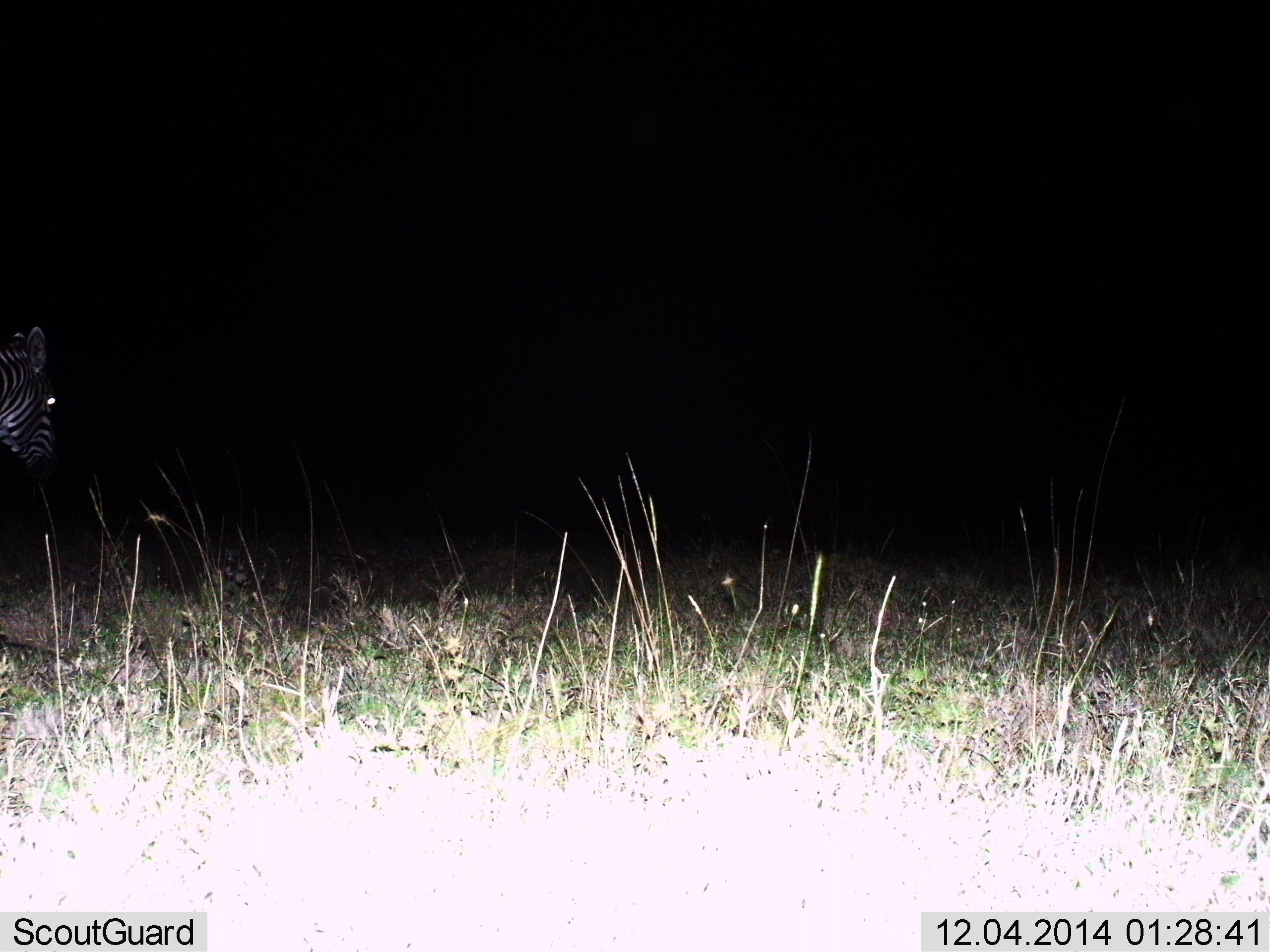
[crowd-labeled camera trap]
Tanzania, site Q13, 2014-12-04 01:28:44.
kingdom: Animalia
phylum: Chordata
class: Mammalia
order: Perissodactyla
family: Equidae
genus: Equus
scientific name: Equus quagga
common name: plains zebra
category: zebra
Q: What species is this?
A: Zebra (plains zebra) (Equus quagga).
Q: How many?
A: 1.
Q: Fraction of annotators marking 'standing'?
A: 90%.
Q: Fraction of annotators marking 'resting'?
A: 0%.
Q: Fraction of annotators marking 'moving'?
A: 10%.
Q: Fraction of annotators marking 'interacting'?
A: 0%.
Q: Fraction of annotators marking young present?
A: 0%.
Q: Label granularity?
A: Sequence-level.